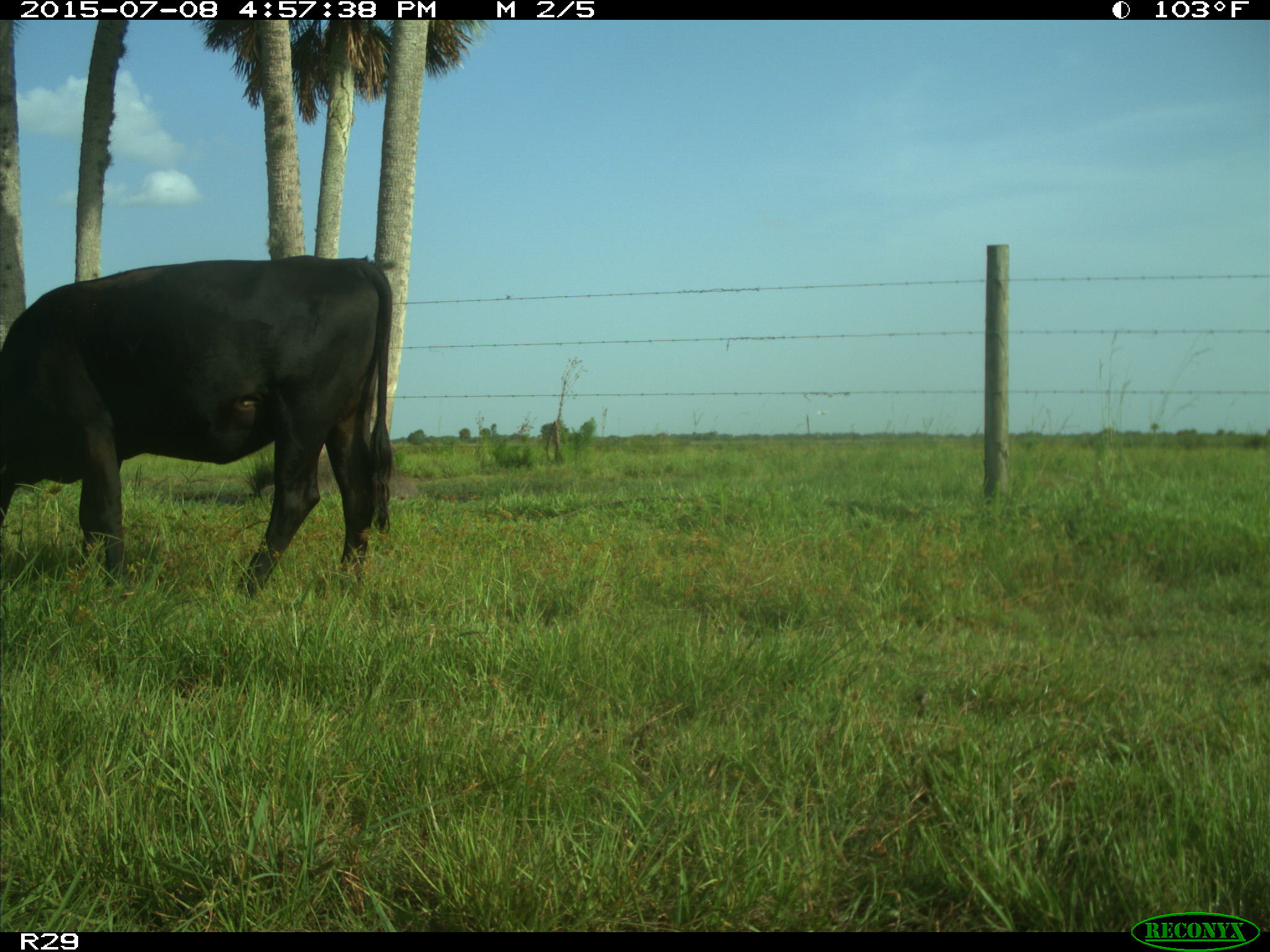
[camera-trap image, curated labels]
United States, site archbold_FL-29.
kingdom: Animalia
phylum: Chordata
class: Mammalia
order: Artiodactyla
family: Bovidae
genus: Bos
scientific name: Bos taurus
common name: domestic cow